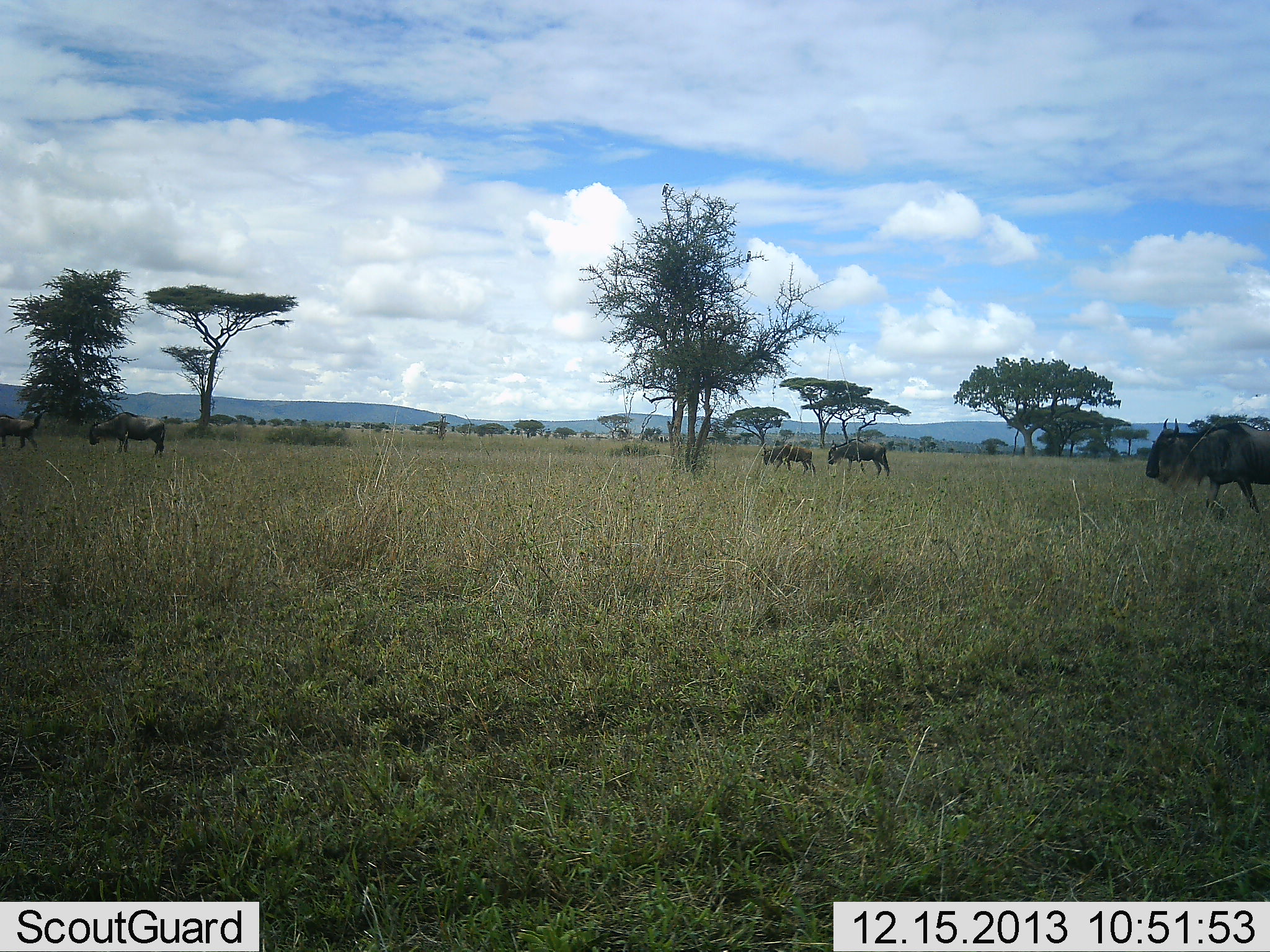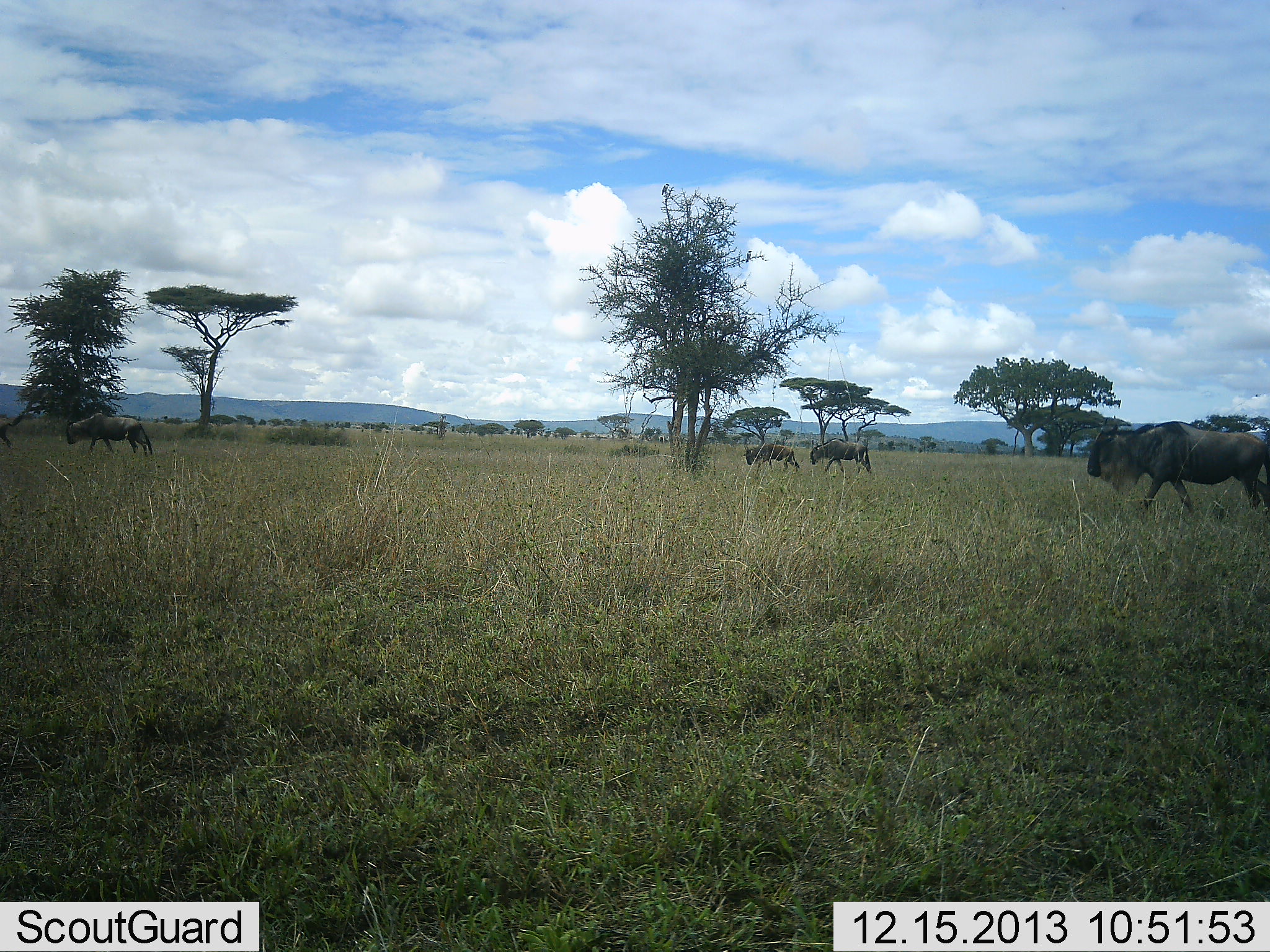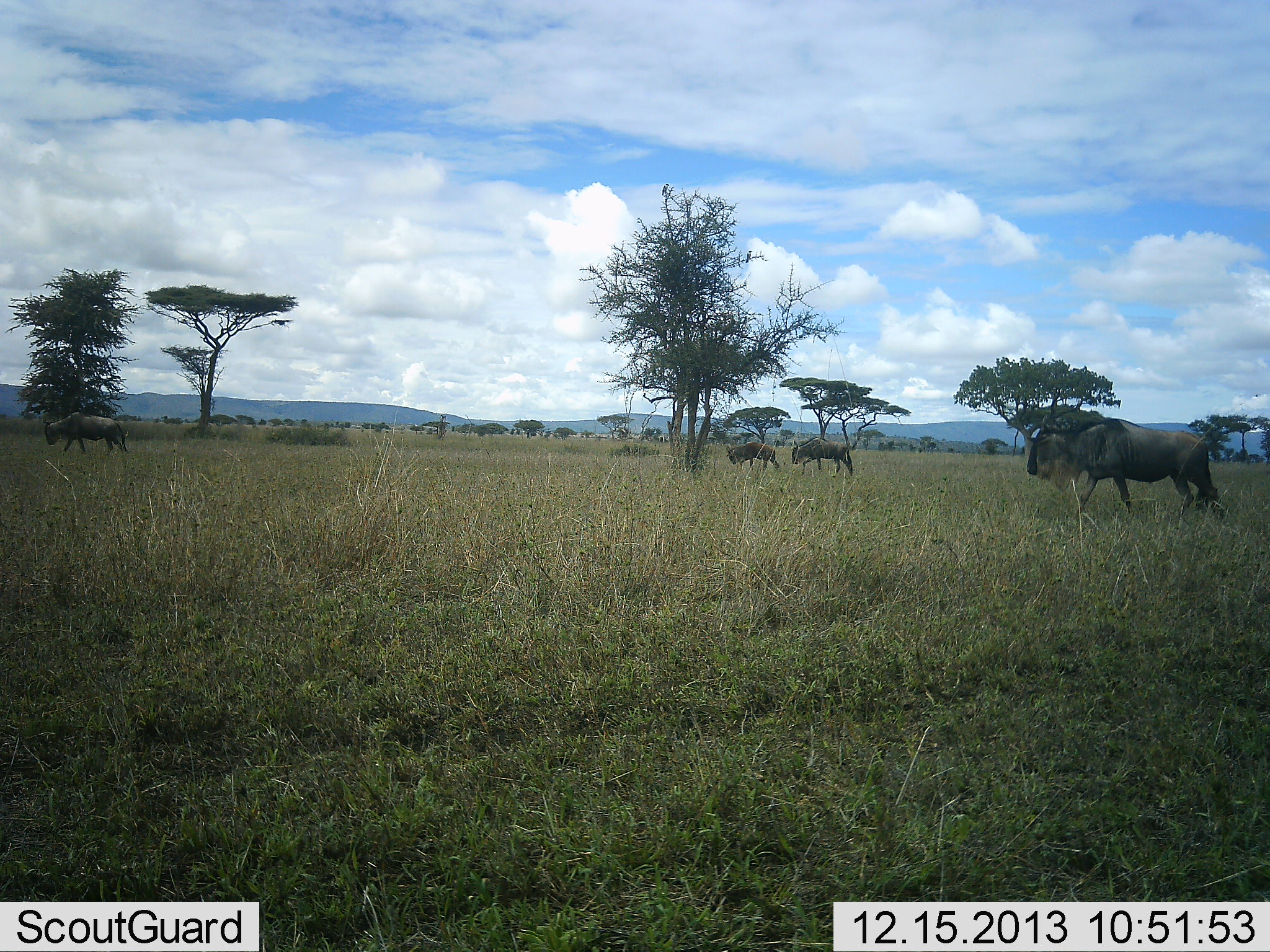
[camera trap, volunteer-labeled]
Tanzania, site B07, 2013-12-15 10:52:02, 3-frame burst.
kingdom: Animalia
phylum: Chordata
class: Mammalia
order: Artiodactyla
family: Bovidae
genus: Connochaetes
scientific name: Connochaetes taurinus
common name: blue wildebeest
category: wildebeest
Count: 5.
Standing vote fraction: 9%.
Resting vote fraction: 0%.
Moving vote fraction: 91%.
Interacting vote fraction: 0%.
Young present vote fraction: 0%.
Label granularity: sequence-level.